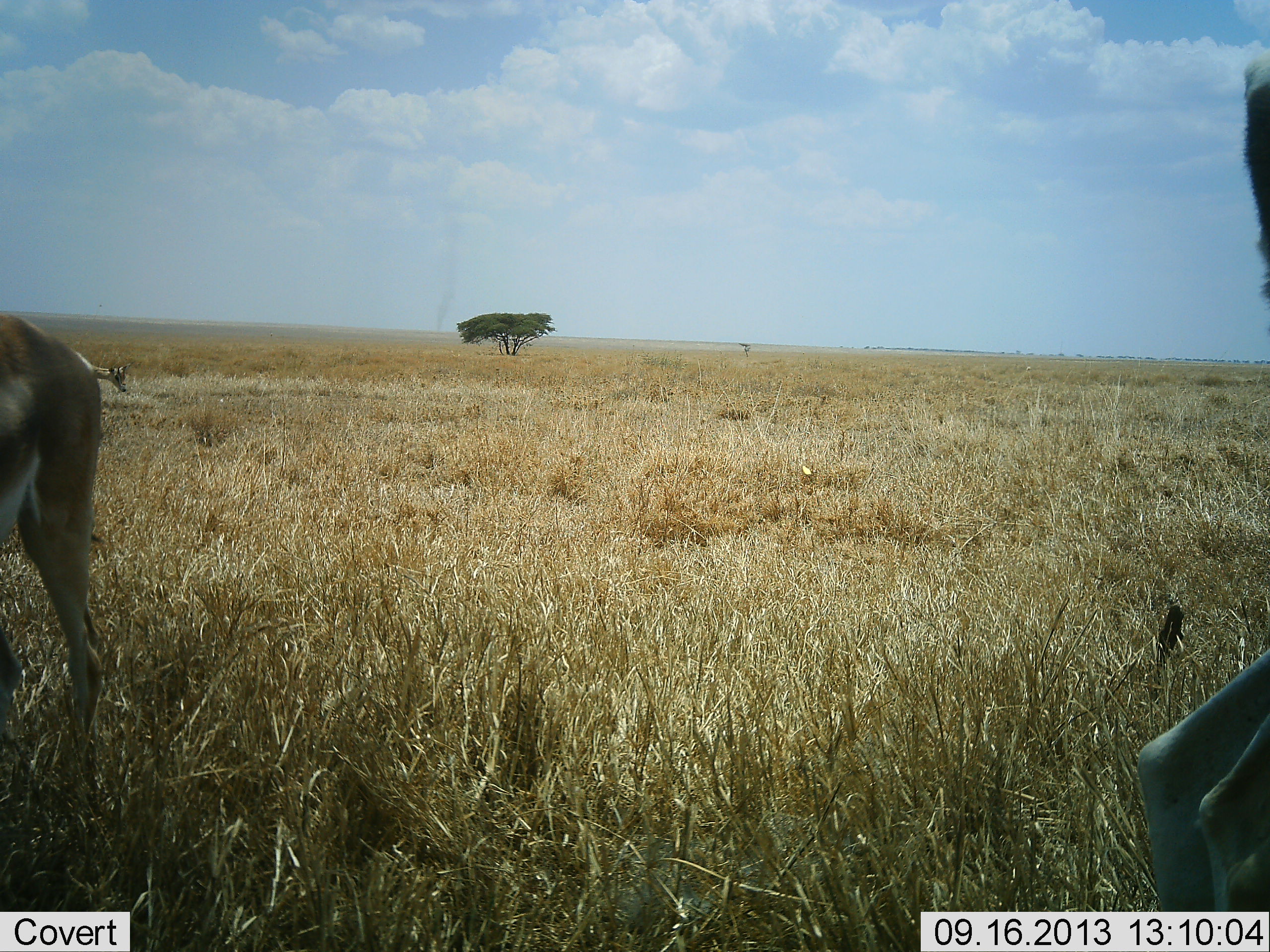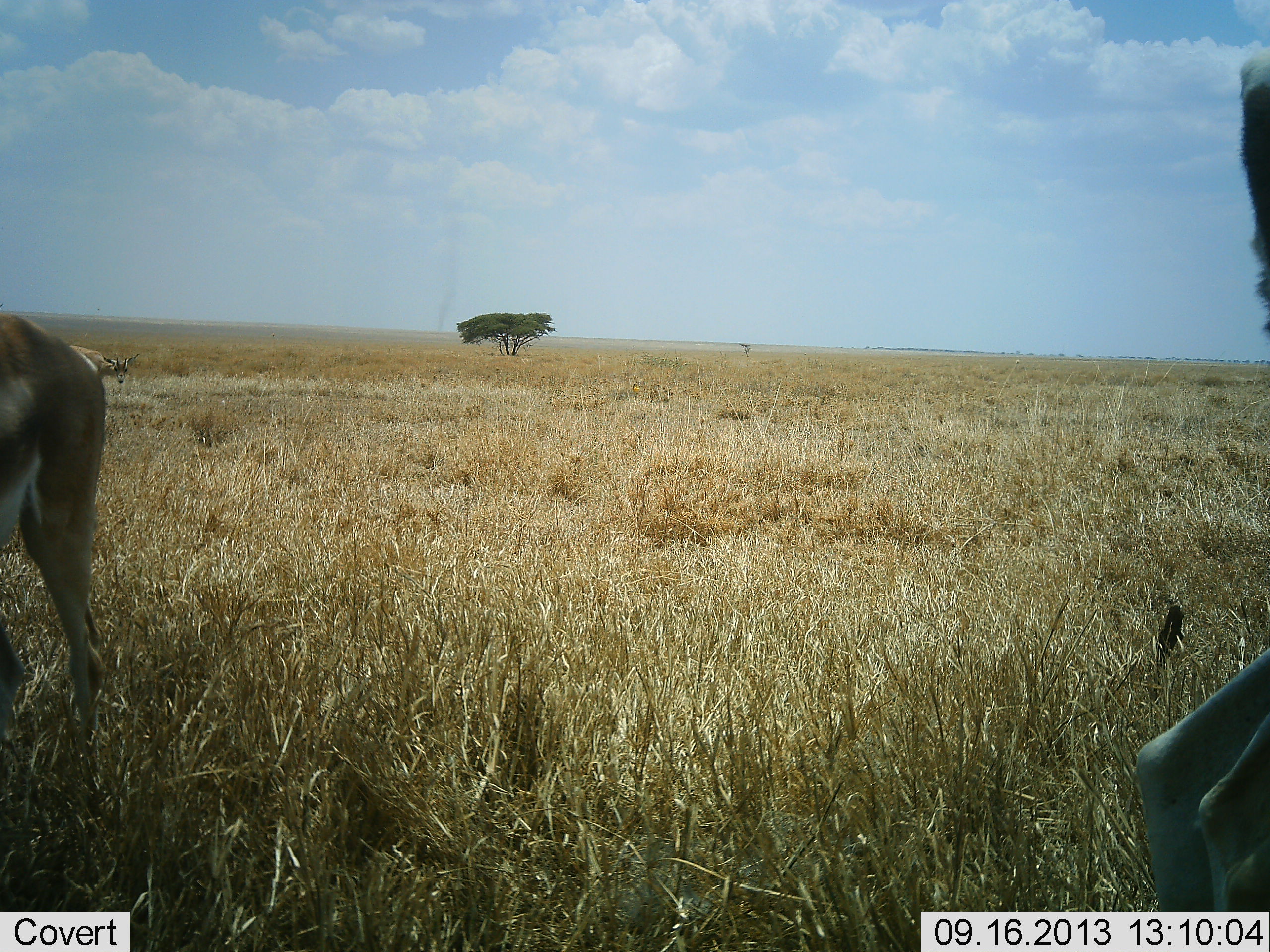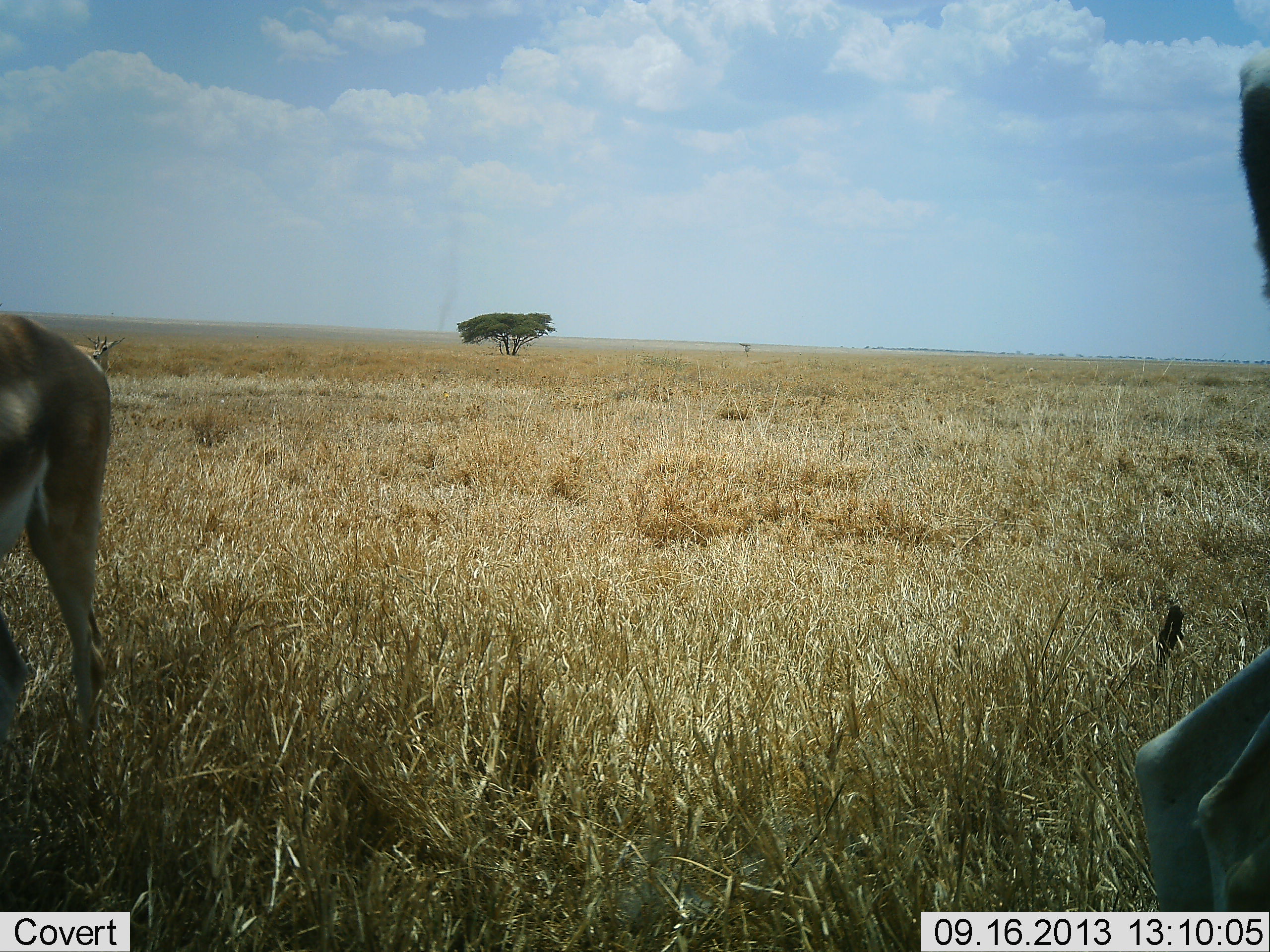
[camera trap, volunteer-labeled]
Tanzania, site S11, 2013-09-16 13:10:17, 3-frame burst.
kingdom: Animalia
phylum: Chordata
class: Mammalia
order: Artiodactyla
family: Bovidae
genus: Nanger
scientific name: Nanger granti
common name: grant's gazelle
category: gazellegrants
Gazellegrants (grant's gazelle) (Nanger granti), count 3. Behavior (volunteer vote fractions): standing 92%, resting 0%, moving 0%, interacting 0%. Young present (vote fraction): 0%. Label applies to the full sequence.